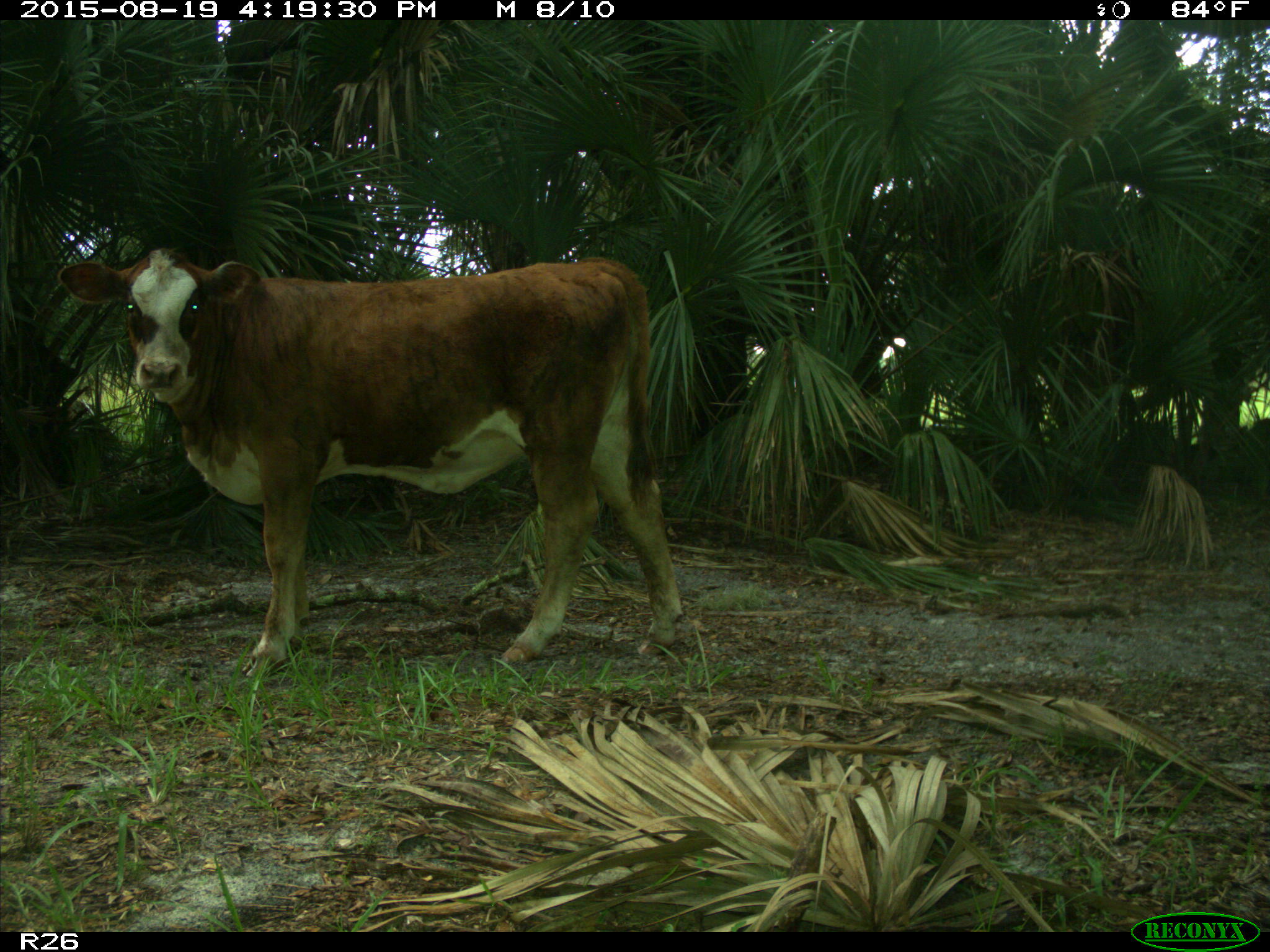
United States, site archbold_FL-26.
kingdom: Animalia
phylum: Chordata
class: Mammalia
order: Artiodactyla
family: Bovidae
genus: Bos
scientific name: Bos taurus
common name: domestic cow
Bos taurus (domestic cow).